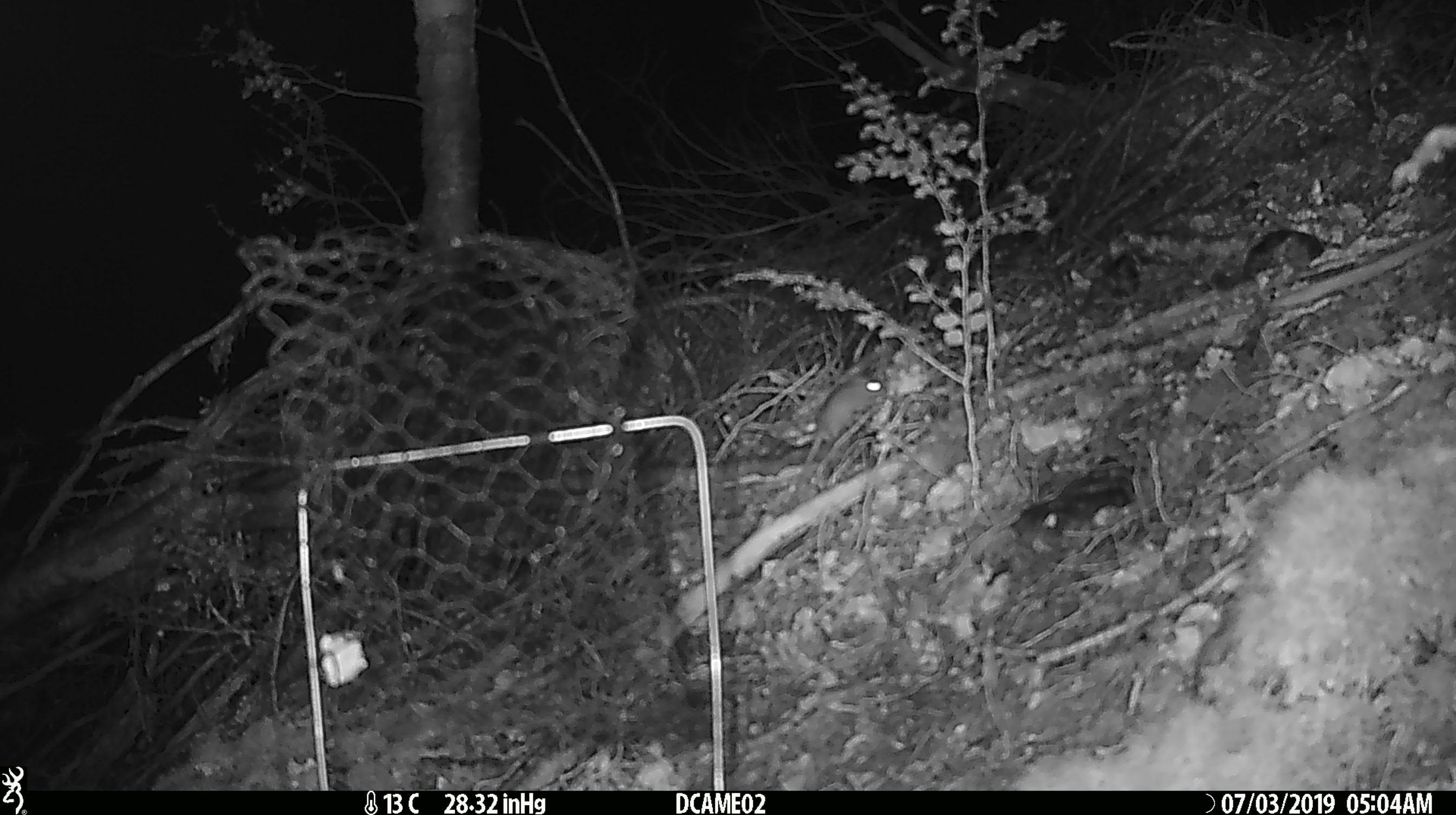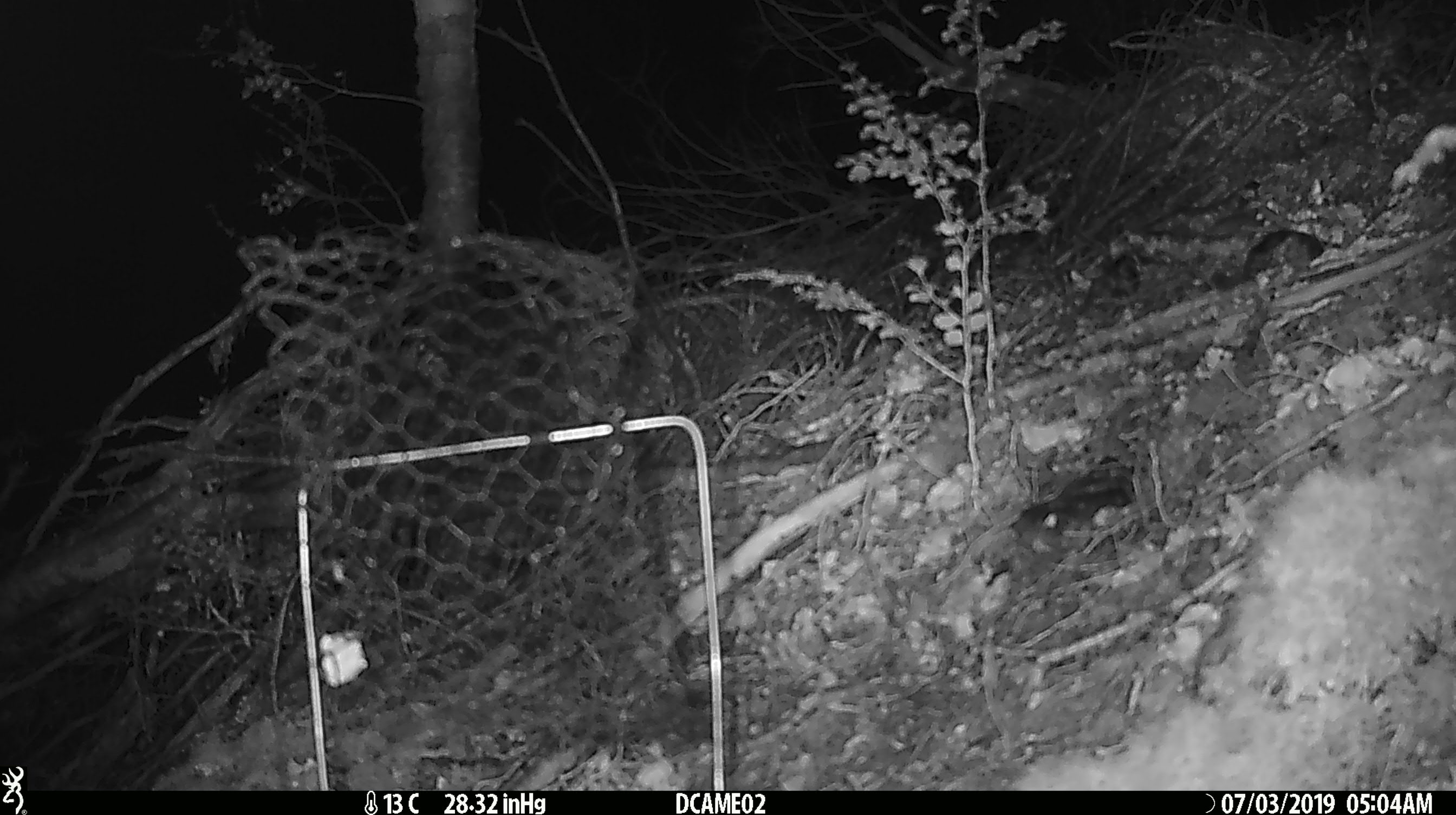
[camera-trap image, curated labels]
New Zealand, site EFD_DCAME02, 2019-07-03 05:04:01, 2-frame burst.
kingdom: Animalia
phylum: Chordata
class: Mammalia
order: Rodentia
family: Muridae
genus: Mus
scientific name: Mus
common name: mouse